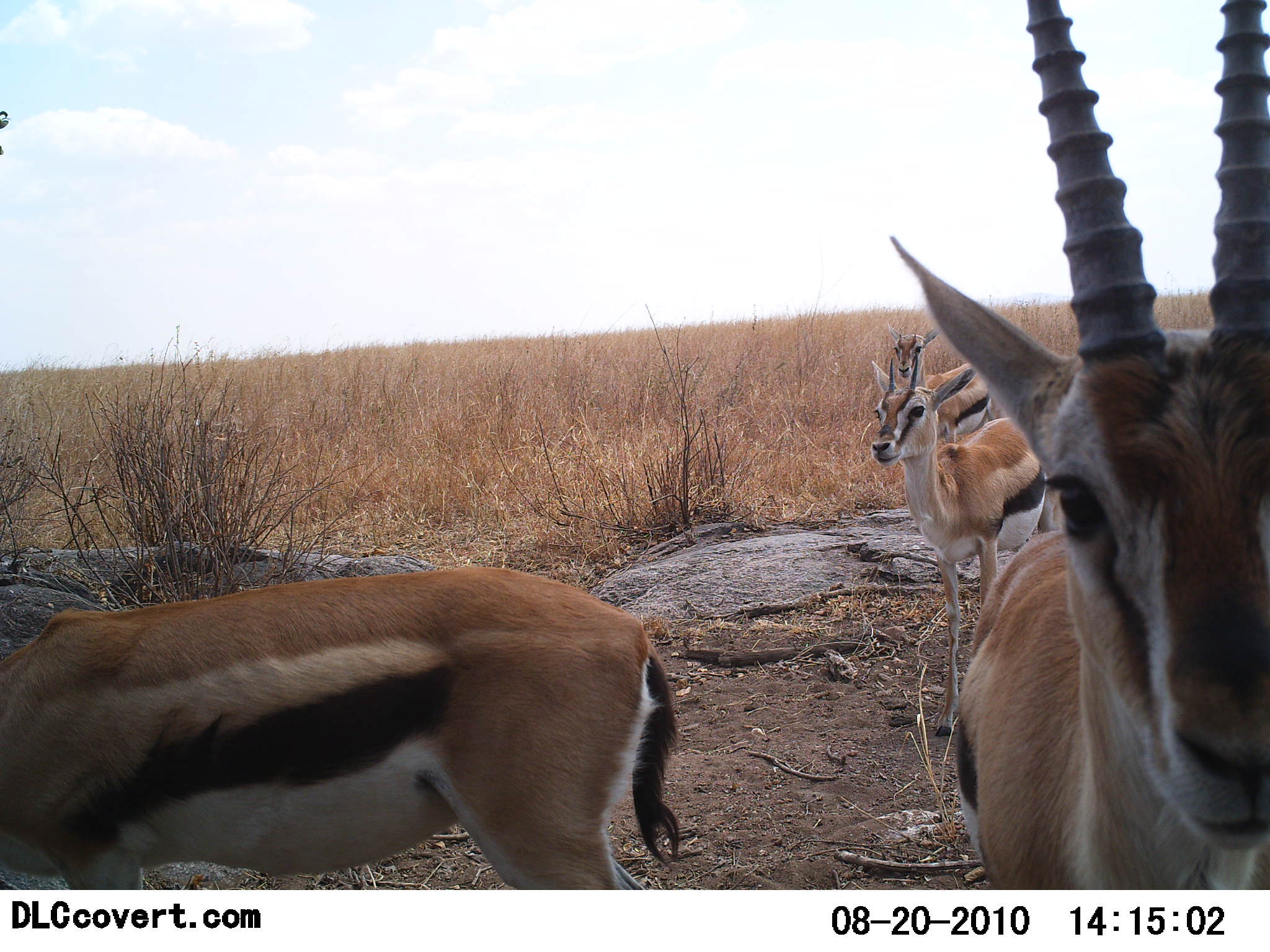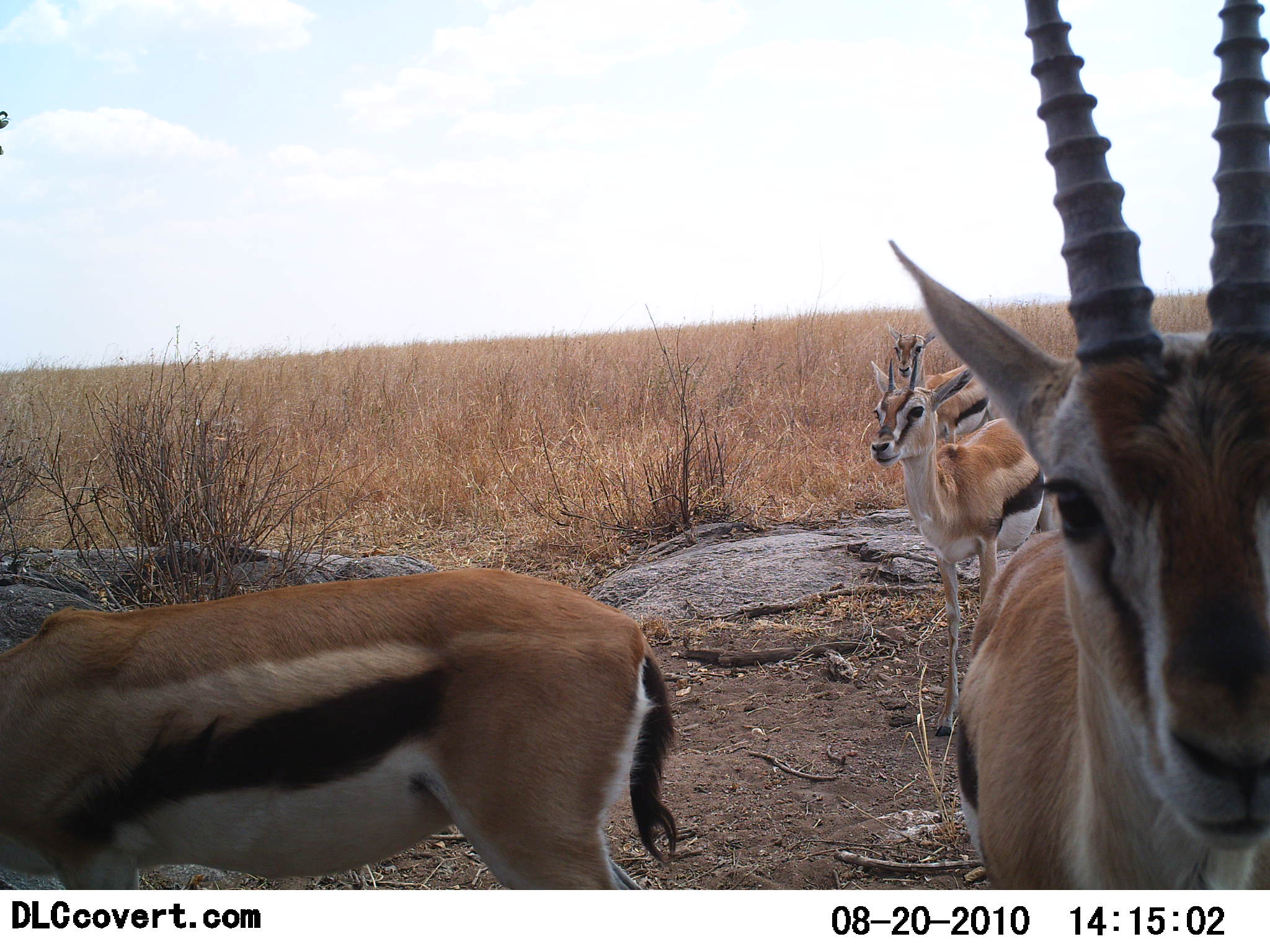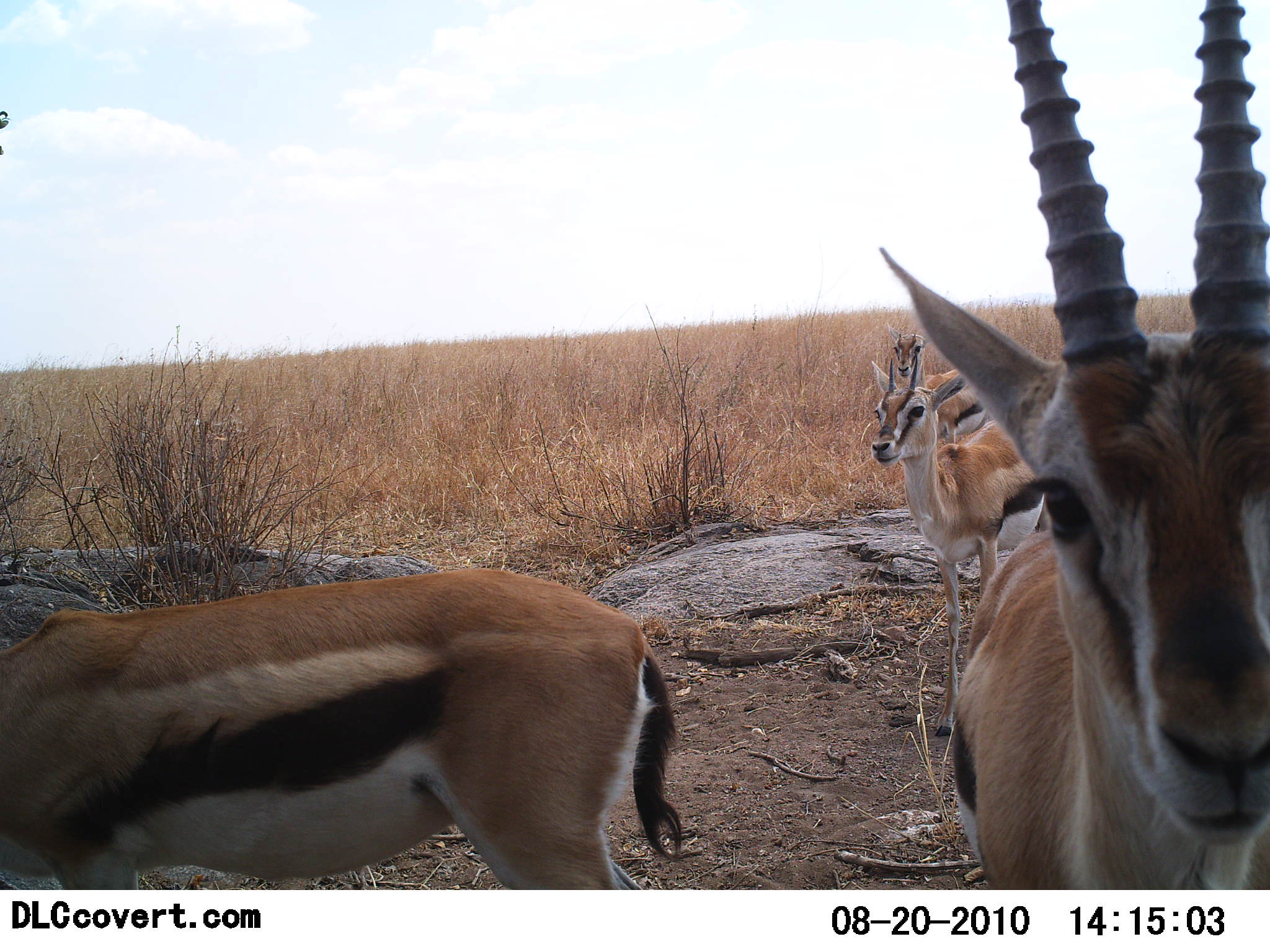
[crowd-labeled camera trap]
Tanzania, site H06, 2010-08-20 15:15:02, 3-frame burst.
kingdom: Animalia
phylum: Chordata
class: Mammalia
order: Artiodactyla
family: Bovidae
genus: Eudorcas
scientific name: Eudorcas thomsonii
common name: thomson's gazelle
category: gazellethomsons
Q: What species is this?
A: Gazellethomsons (thomson's gazelle) (Eudorcas thomsonii).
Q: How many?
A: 4.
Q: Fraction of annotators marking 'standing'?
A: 88%.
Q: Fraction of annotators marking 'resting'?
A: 6%.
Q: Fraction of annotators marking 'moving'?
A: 0%.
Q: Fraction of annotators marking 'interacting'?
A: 6%.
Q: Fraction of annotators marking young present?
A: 0%.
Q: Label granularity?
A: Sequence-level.